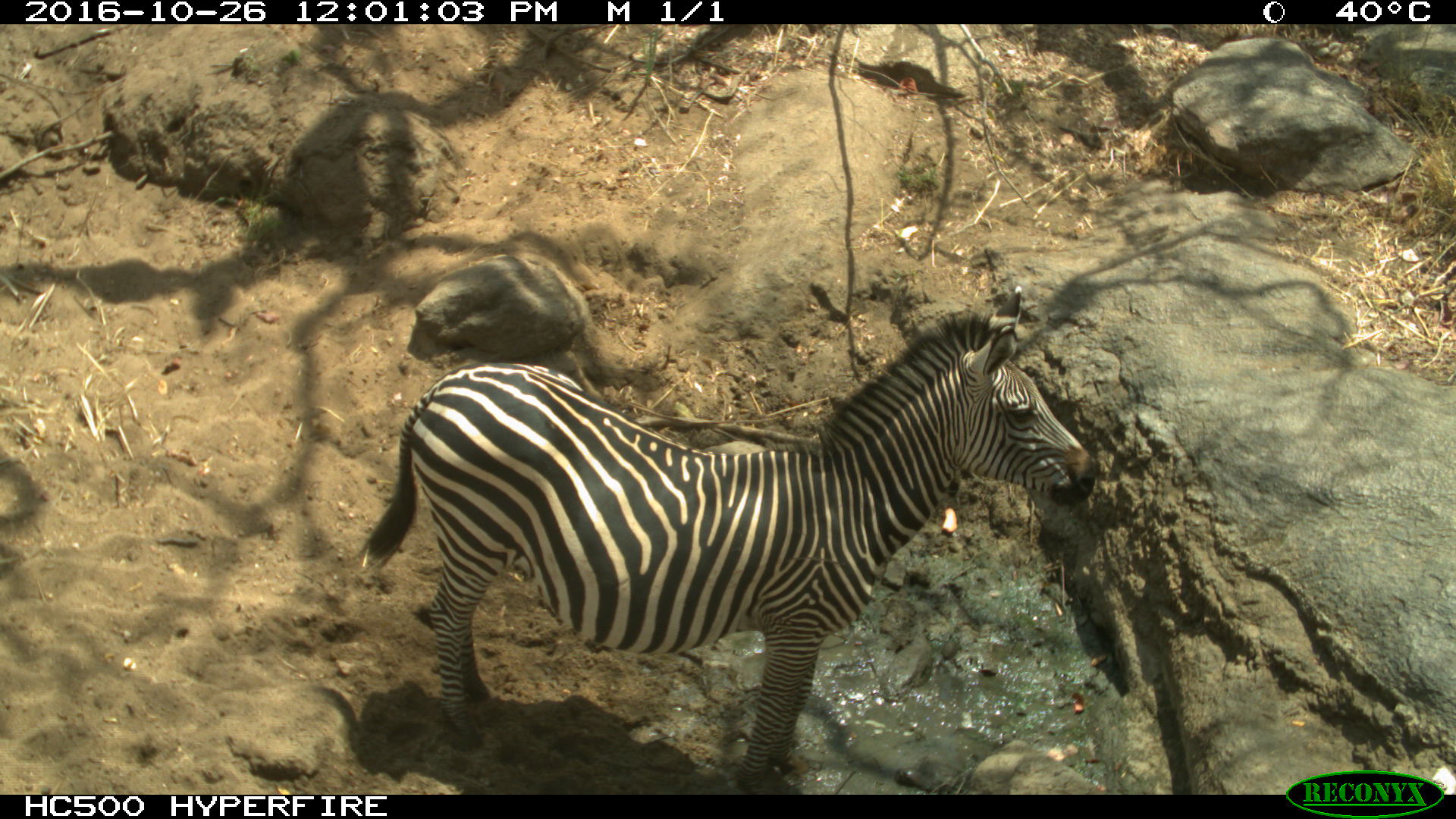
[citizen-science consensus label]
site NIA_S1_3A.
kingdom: Animalia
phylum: Chordata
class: Mammalia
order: Perissodactyla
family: Equidae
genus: Equus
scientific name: Equus quagga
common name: plains zebra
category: zebraplains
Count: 1.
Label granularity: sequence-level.